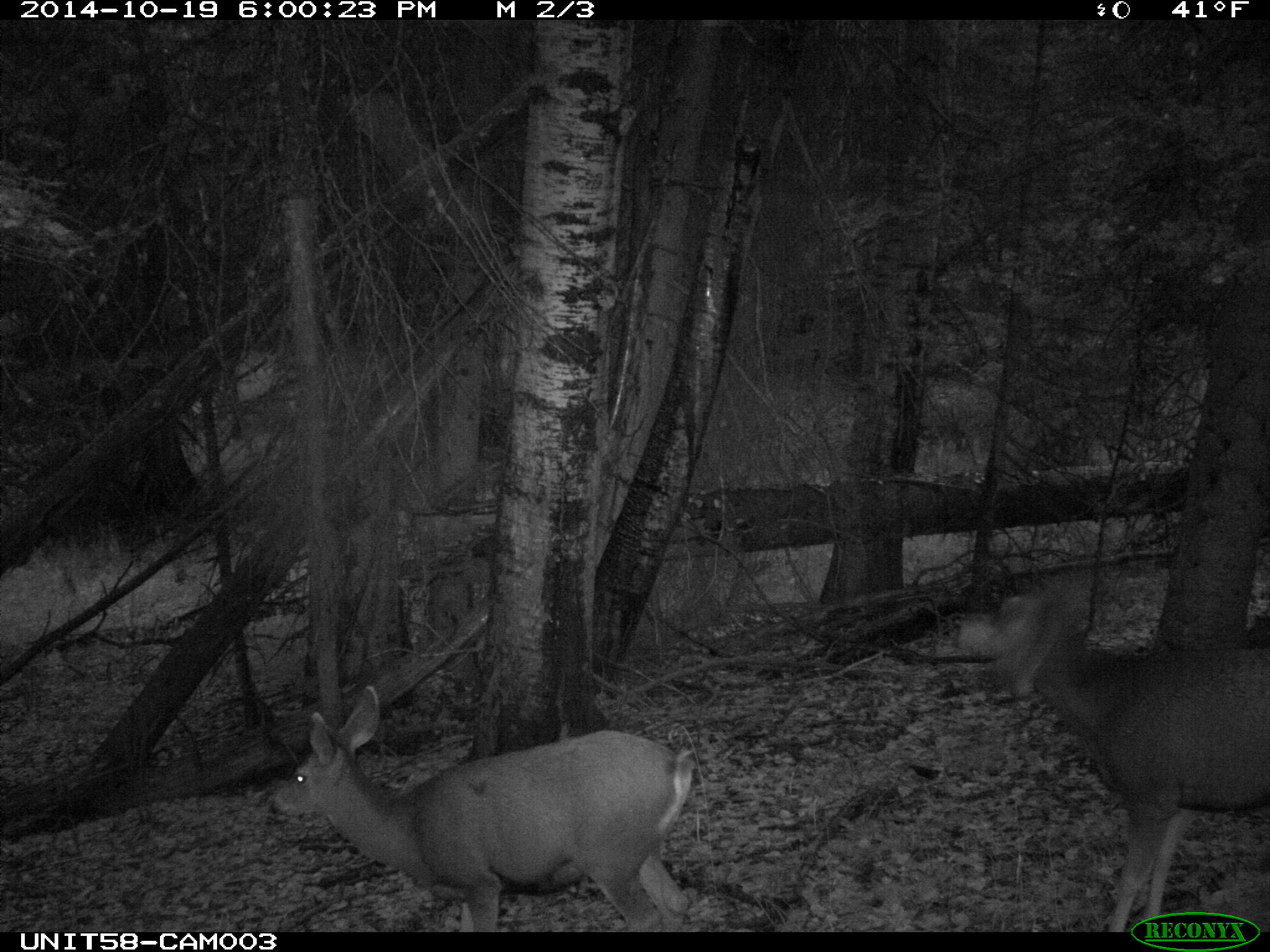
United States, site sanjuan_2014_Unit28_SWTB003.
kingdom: Animalia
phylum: Chordata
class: Mammalia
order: Artiodactyla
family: Cervidae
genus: Odocoileus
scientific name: Odocoileus hemionus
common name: mule deer